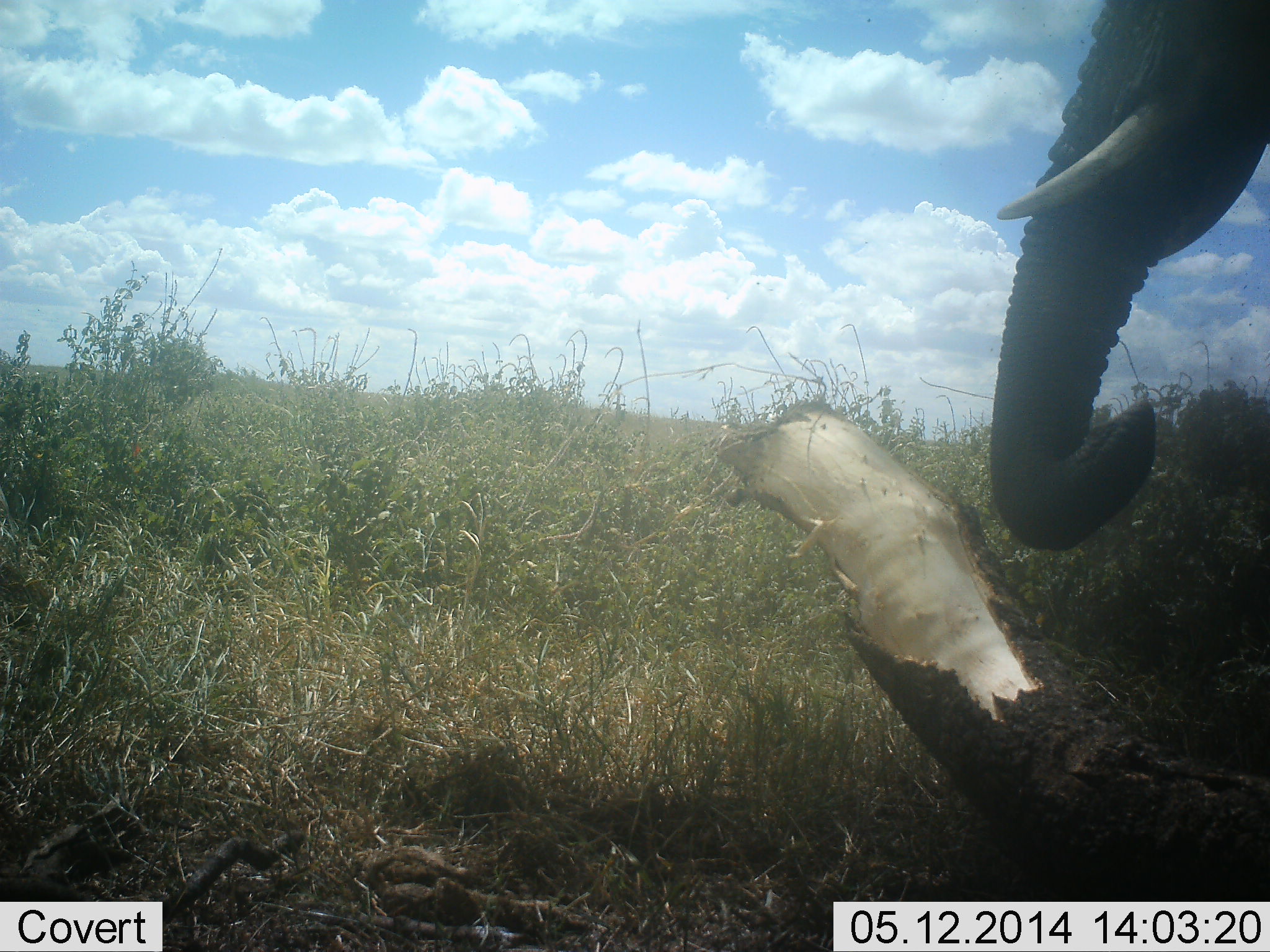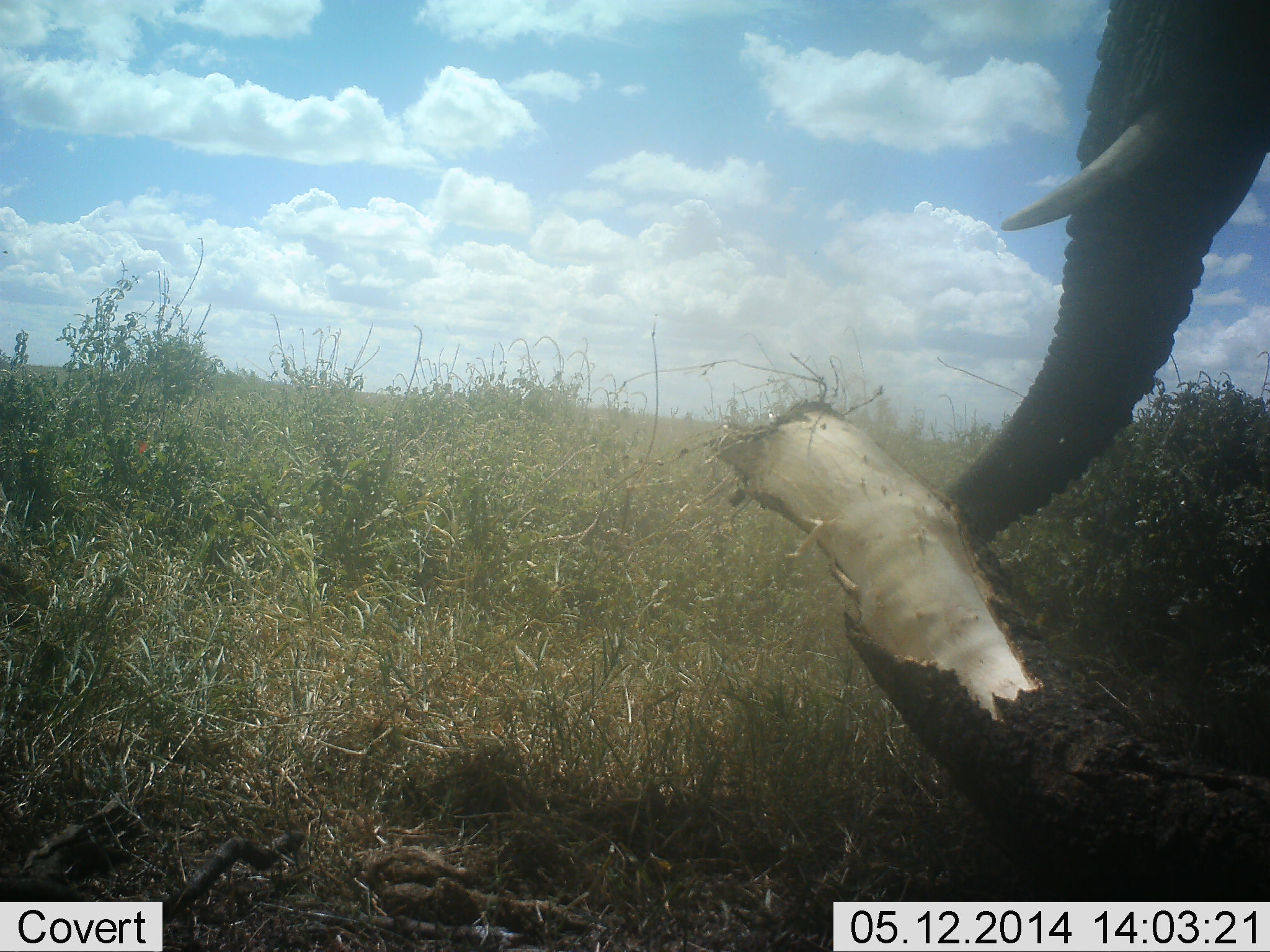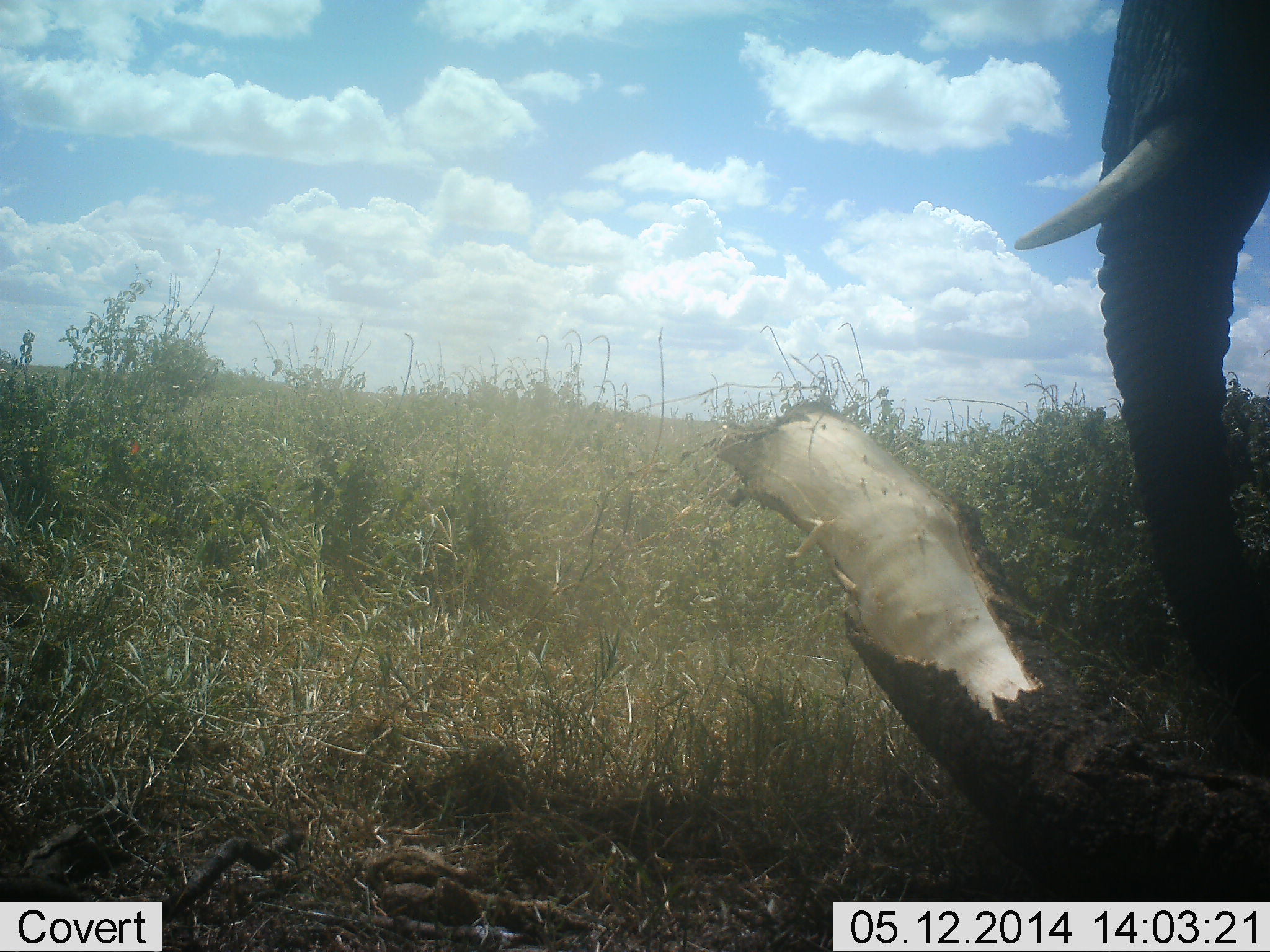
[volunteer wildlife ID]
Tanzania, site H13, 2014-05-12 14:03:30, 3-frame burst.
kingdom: Animalia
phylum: Chordata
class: Mammalia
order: Proboscidea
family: Elephantidae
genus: Loxodonta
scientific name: Loxodonta africana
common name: african bush elephant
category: elephant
Elephant (african bush elephant) (Loxodonta africana), count 1. Behavior (volunteer vote fractions): standing 50%, resting 0%, moving 10%, interacting 0%. Young present (vote fraction): 0%. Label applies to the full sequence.